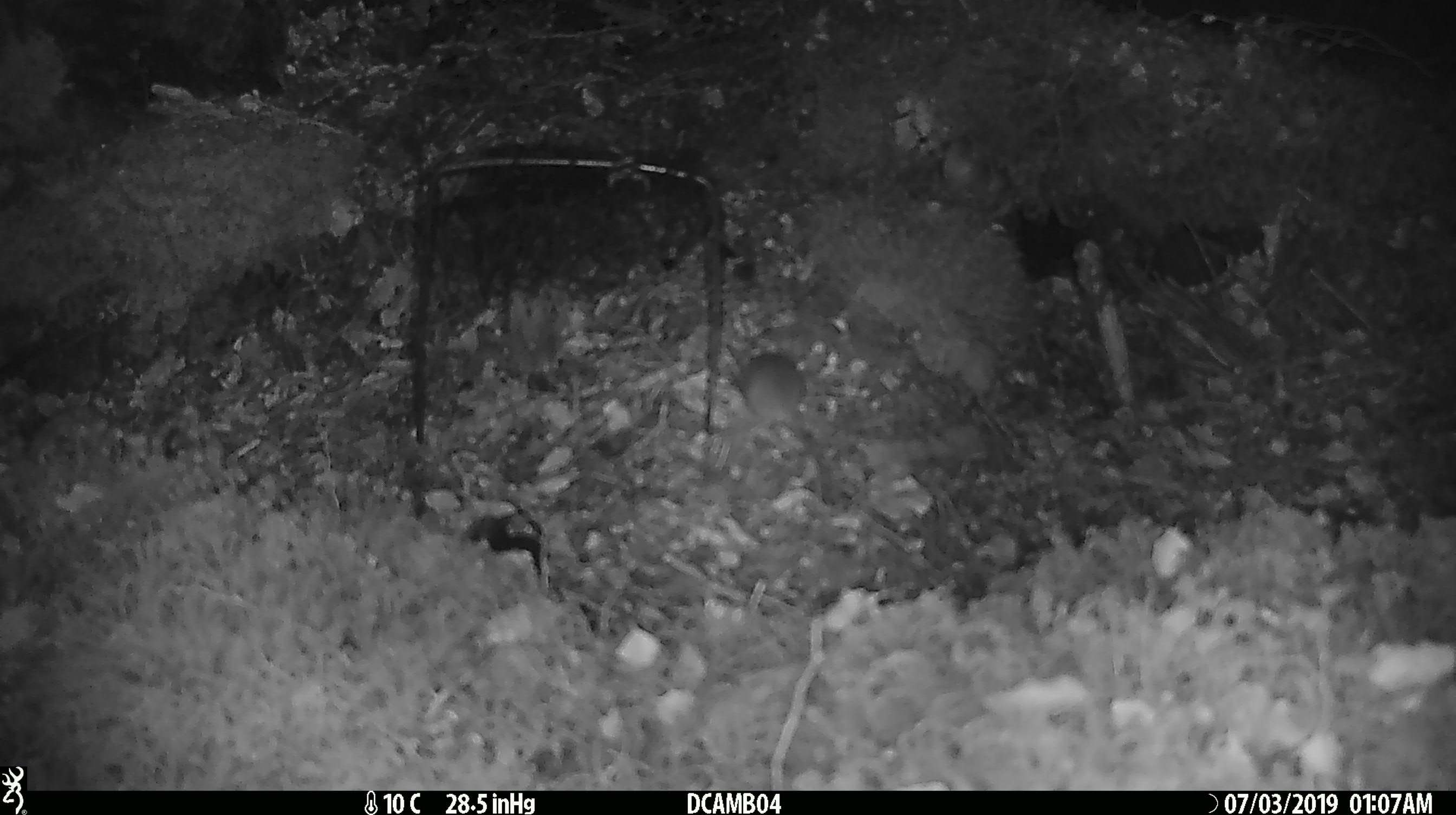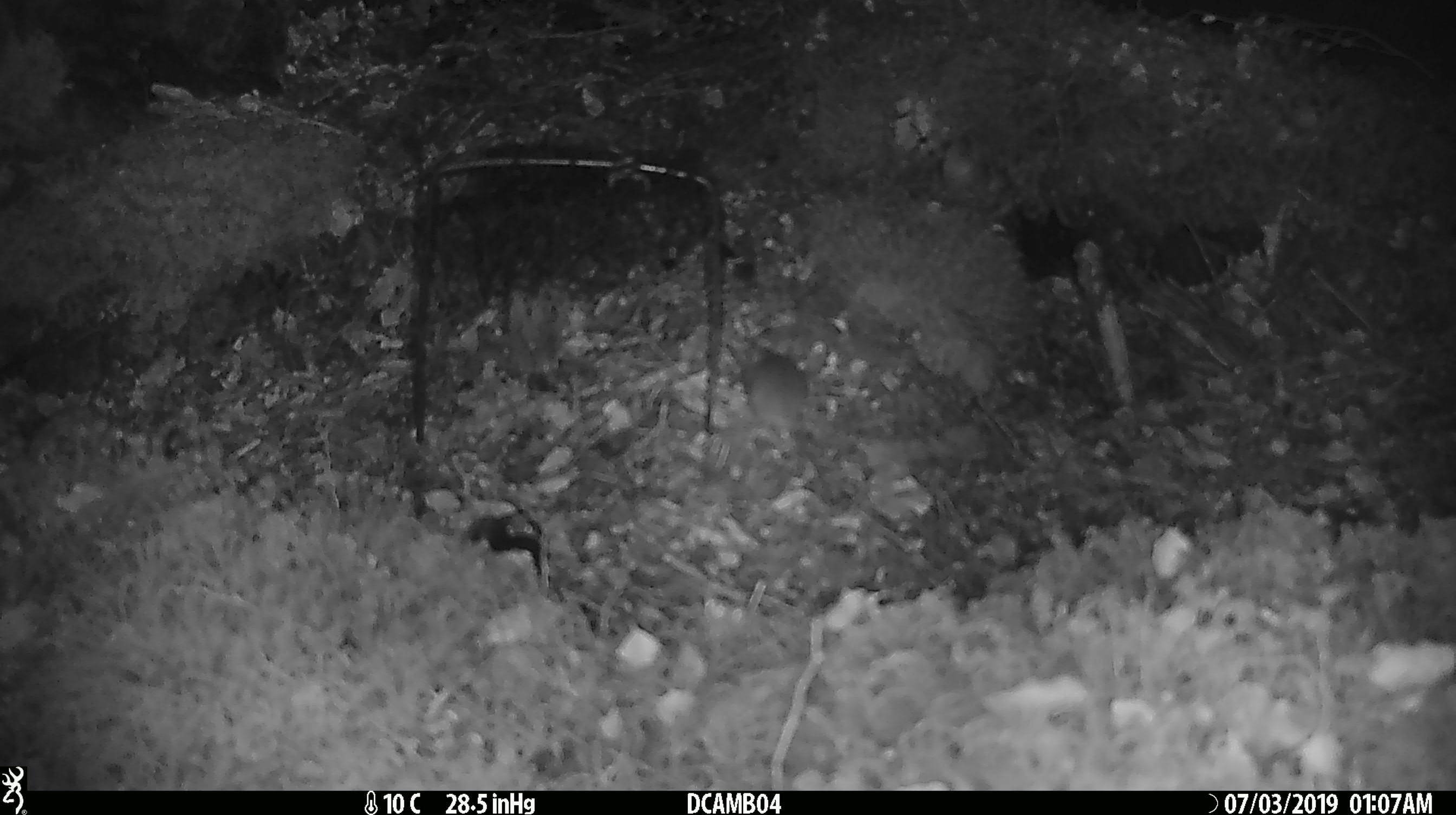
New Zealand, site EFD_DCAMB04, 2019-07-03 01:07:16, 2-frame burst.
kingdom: Animalia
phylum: Chordata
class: Mammalia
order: Rodentia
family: Muridae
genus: Mus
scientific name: Mus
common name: mouse